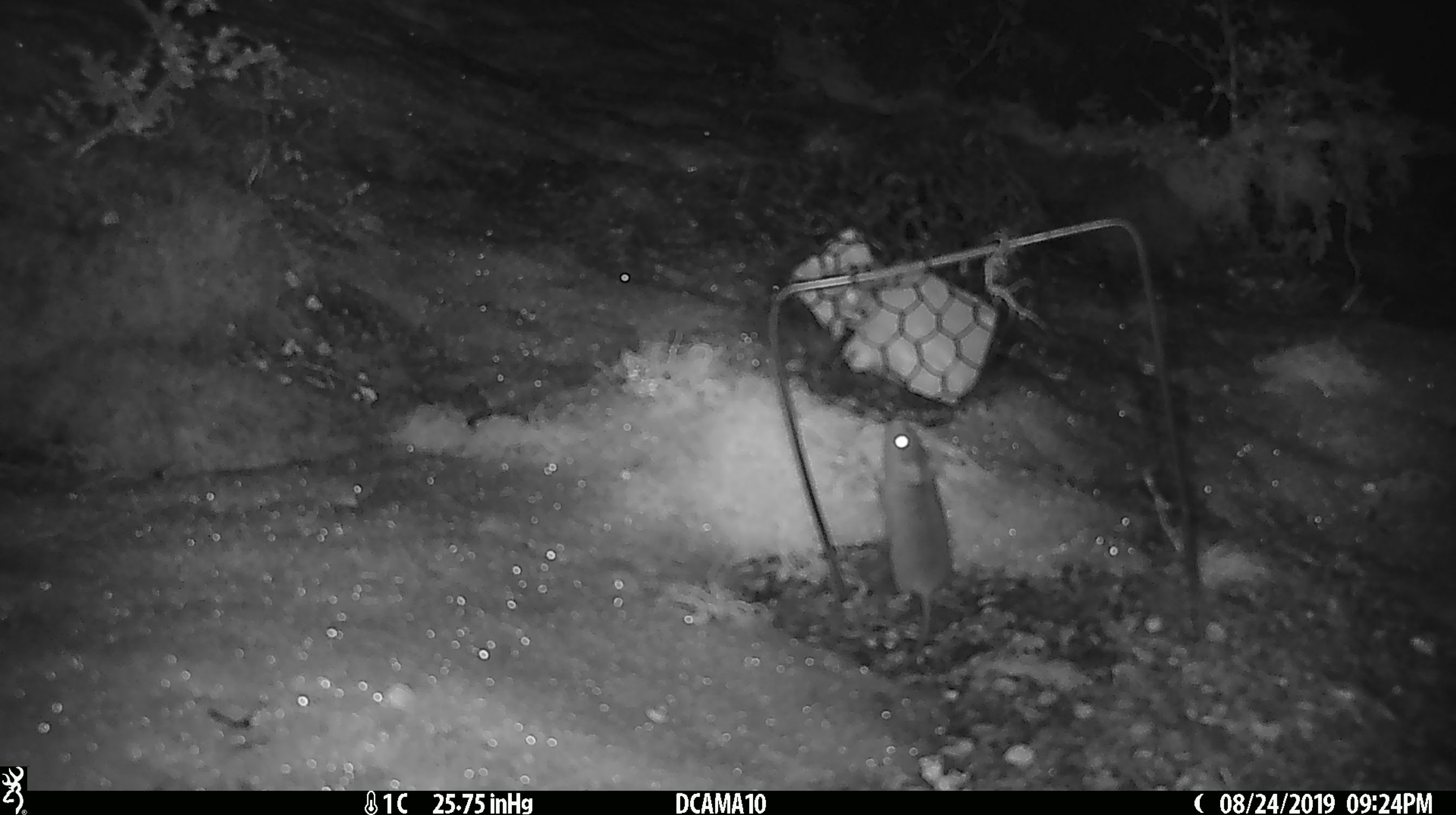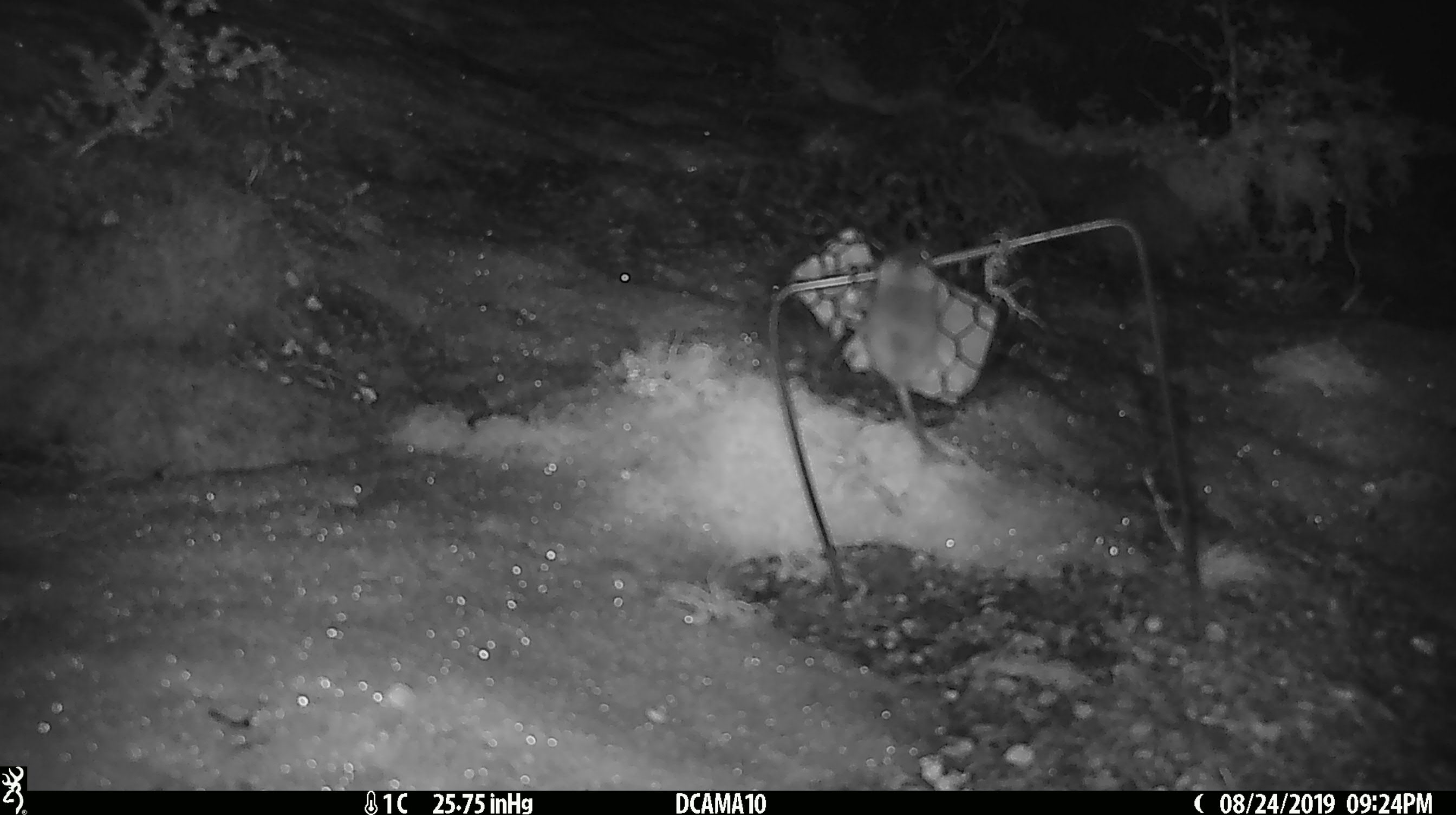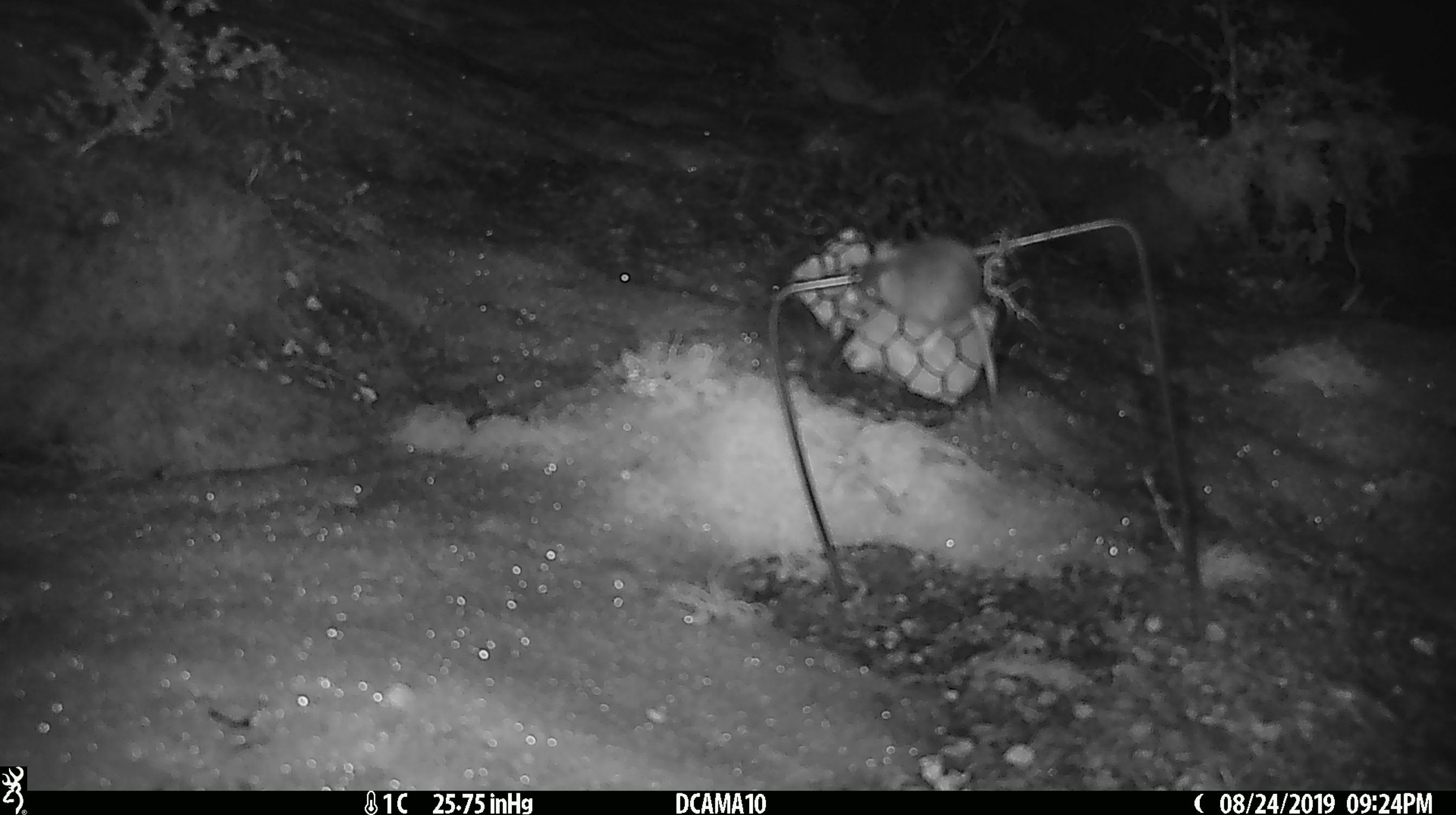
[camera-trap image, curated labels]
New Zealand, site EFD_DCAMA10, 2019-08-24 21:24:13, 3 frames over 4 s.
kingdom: Animalia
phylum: Chordata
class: Mammalia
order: Rodentia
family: Muridae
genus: Mus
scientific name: Mus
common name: mouse